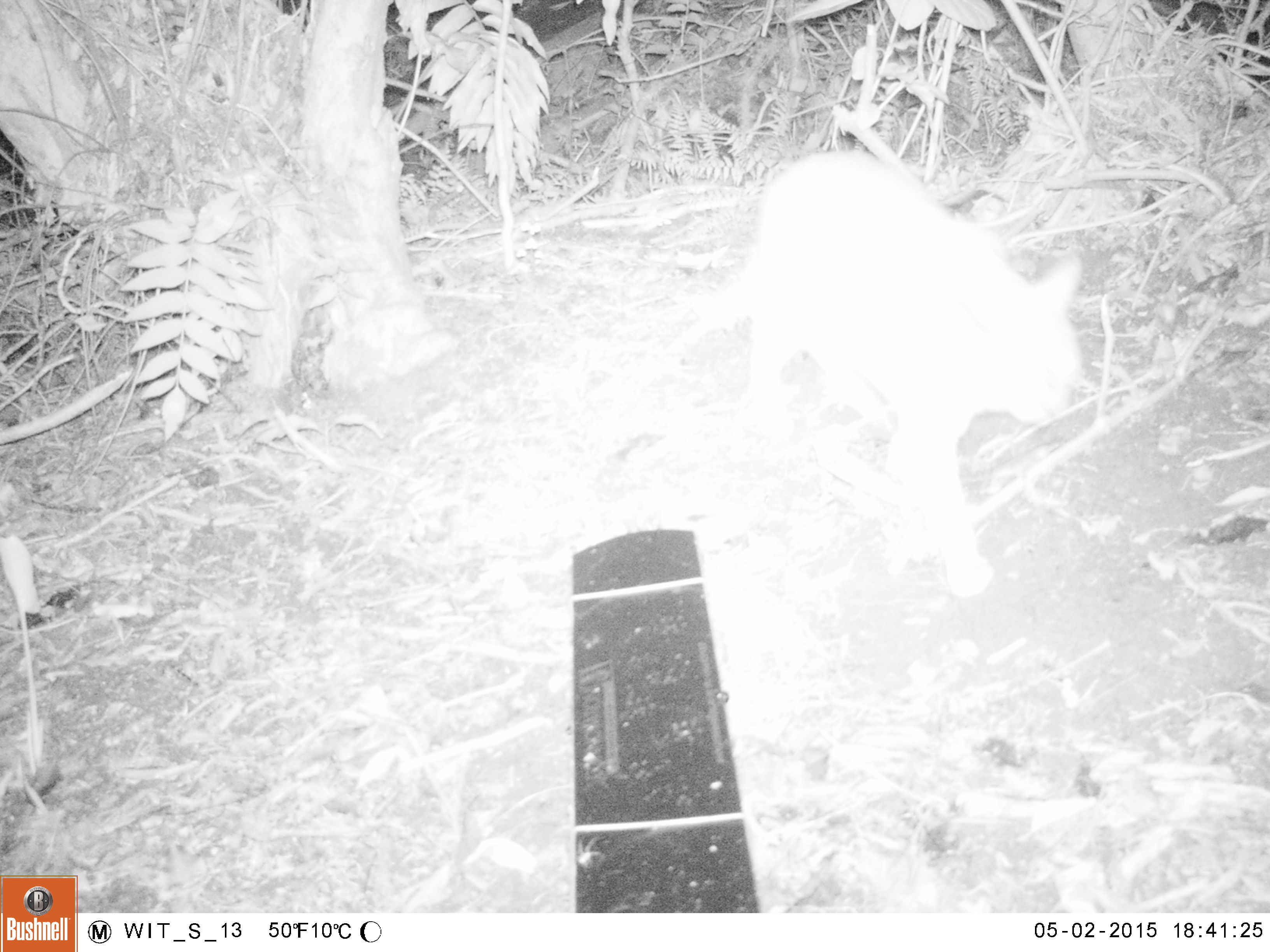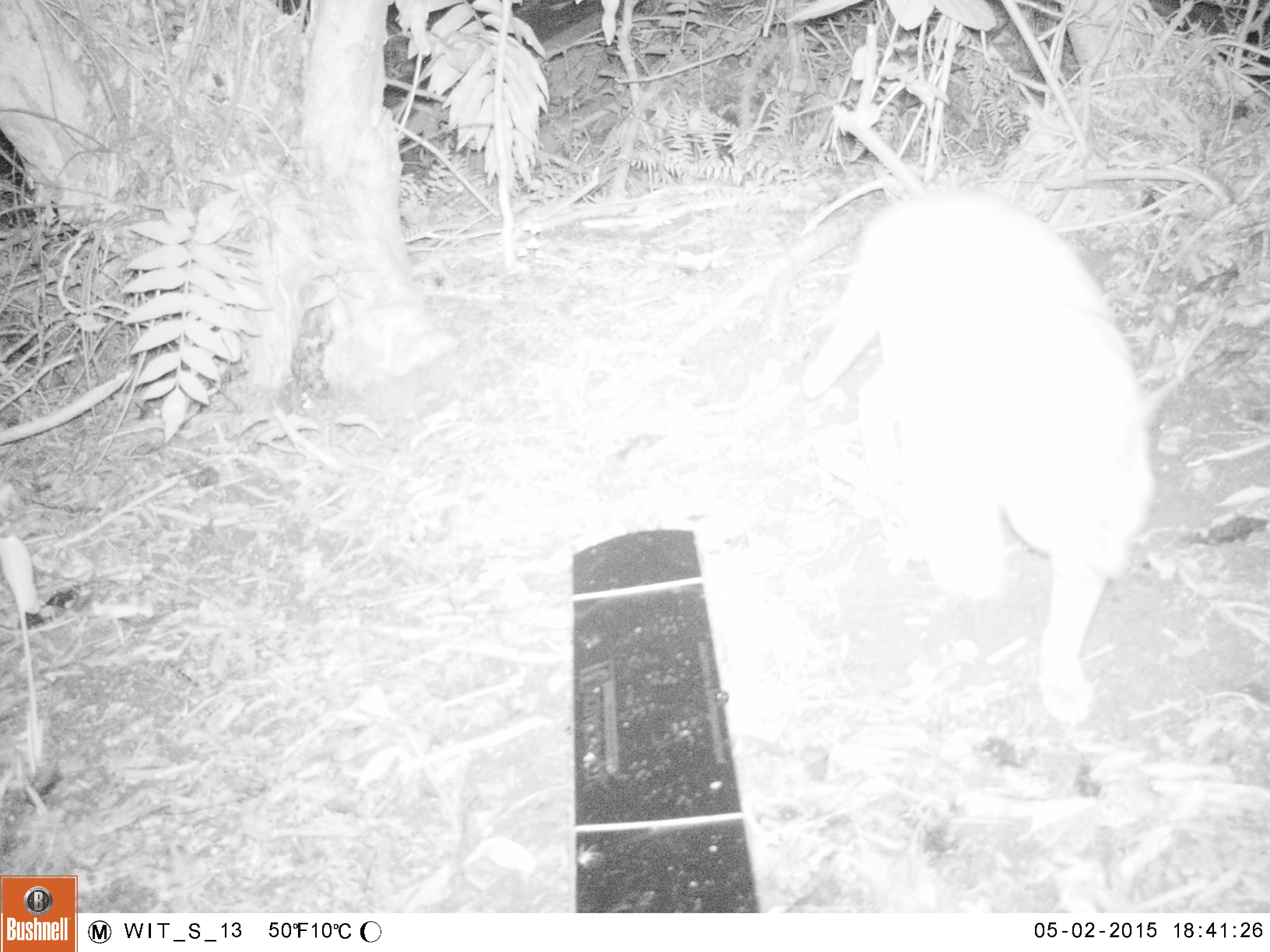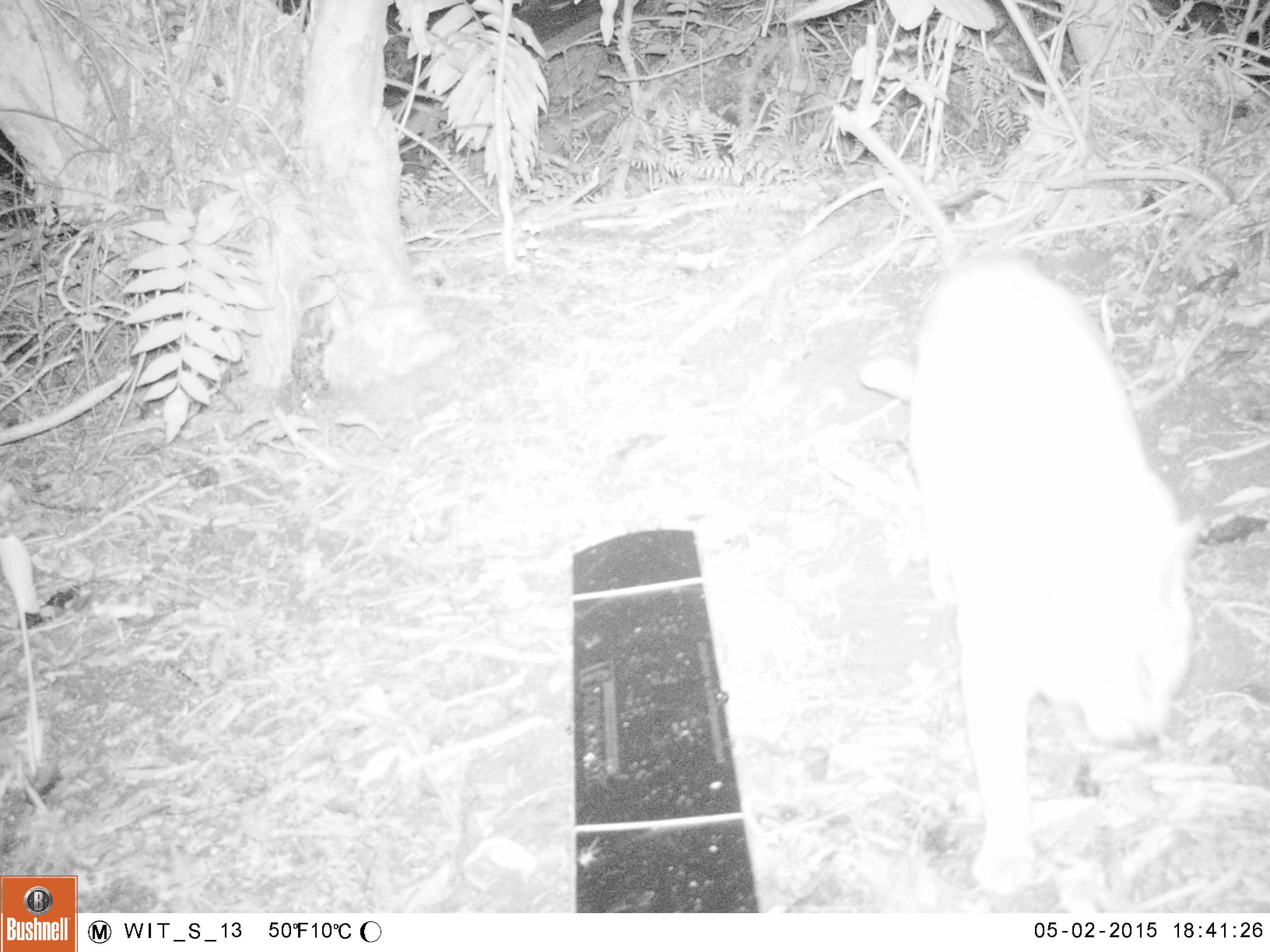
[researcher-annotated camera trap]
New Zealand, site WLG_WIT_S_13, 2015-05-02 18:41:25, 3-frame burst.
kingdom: Animalia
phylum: Chordata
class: Mammalia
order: Carnivora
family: Felidae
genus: Felis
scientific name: Felis catus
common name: domestic cat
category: cat